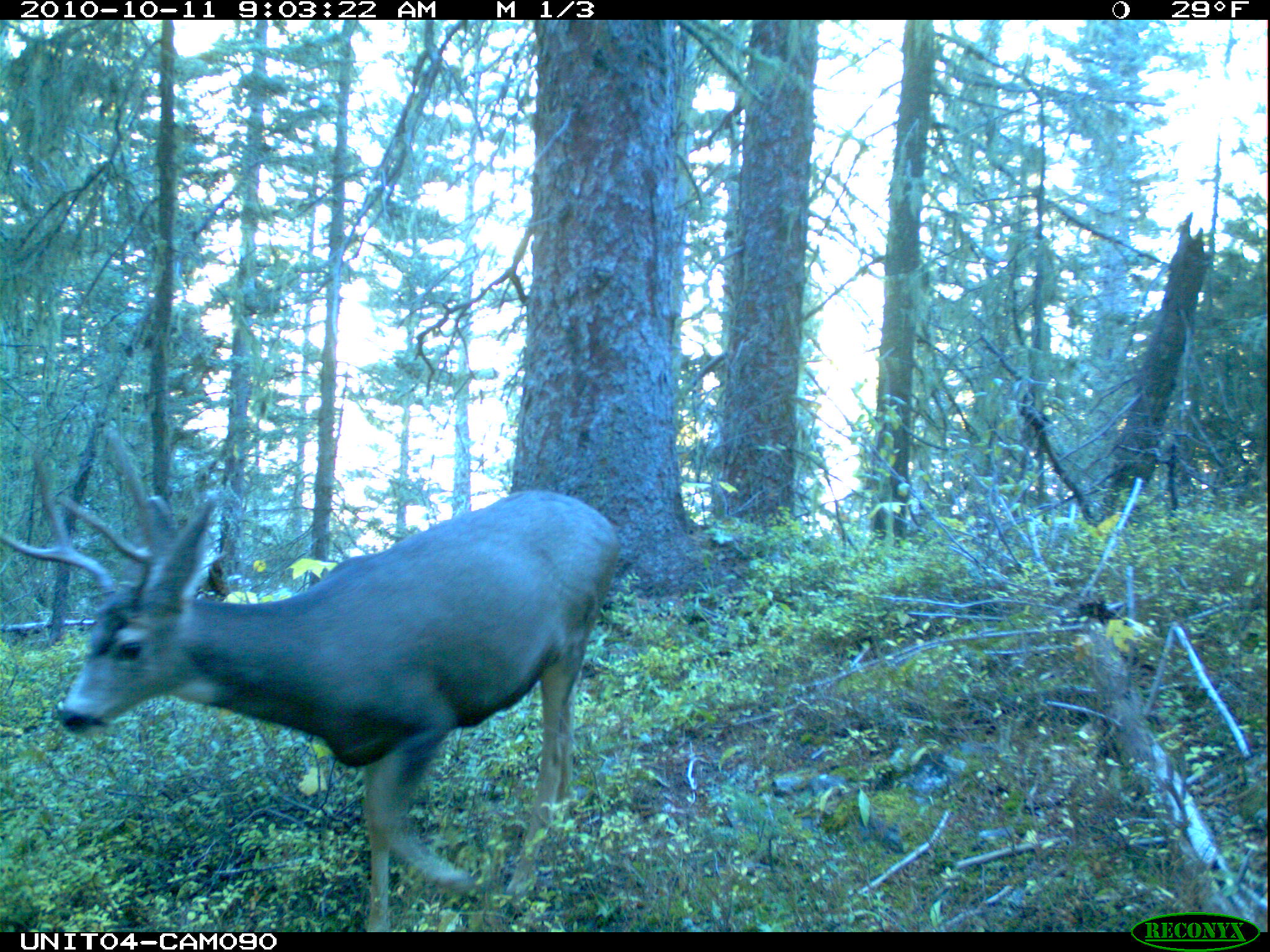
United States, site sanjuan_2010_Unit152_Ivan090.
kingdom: Animalia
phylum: Chordata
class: Mammalia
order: Artiodactyla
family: Cervidae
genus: Odocoileus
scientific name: Odocoileus hemionus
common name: mule deer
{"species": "Odocoileus hemionus (mule deer)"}